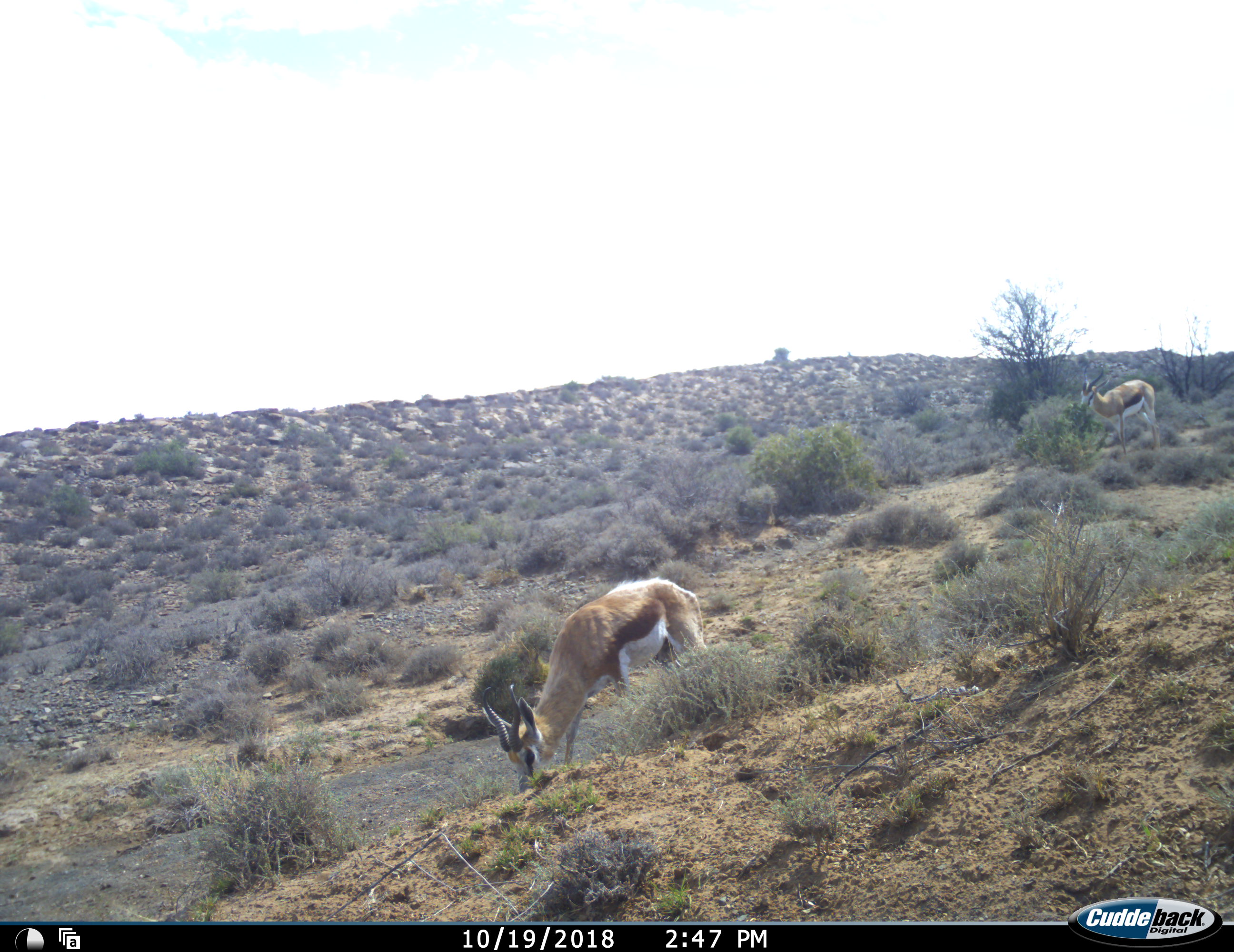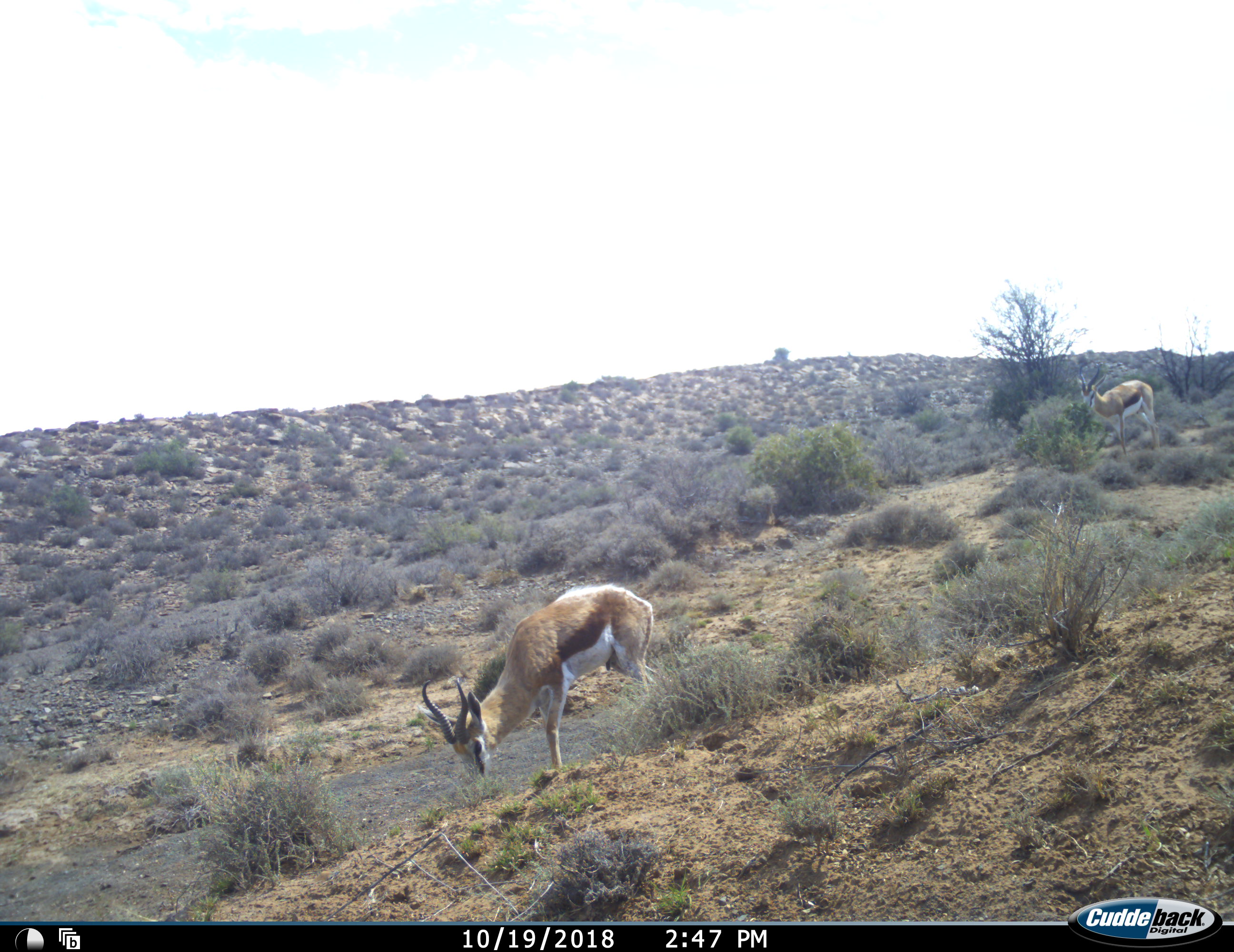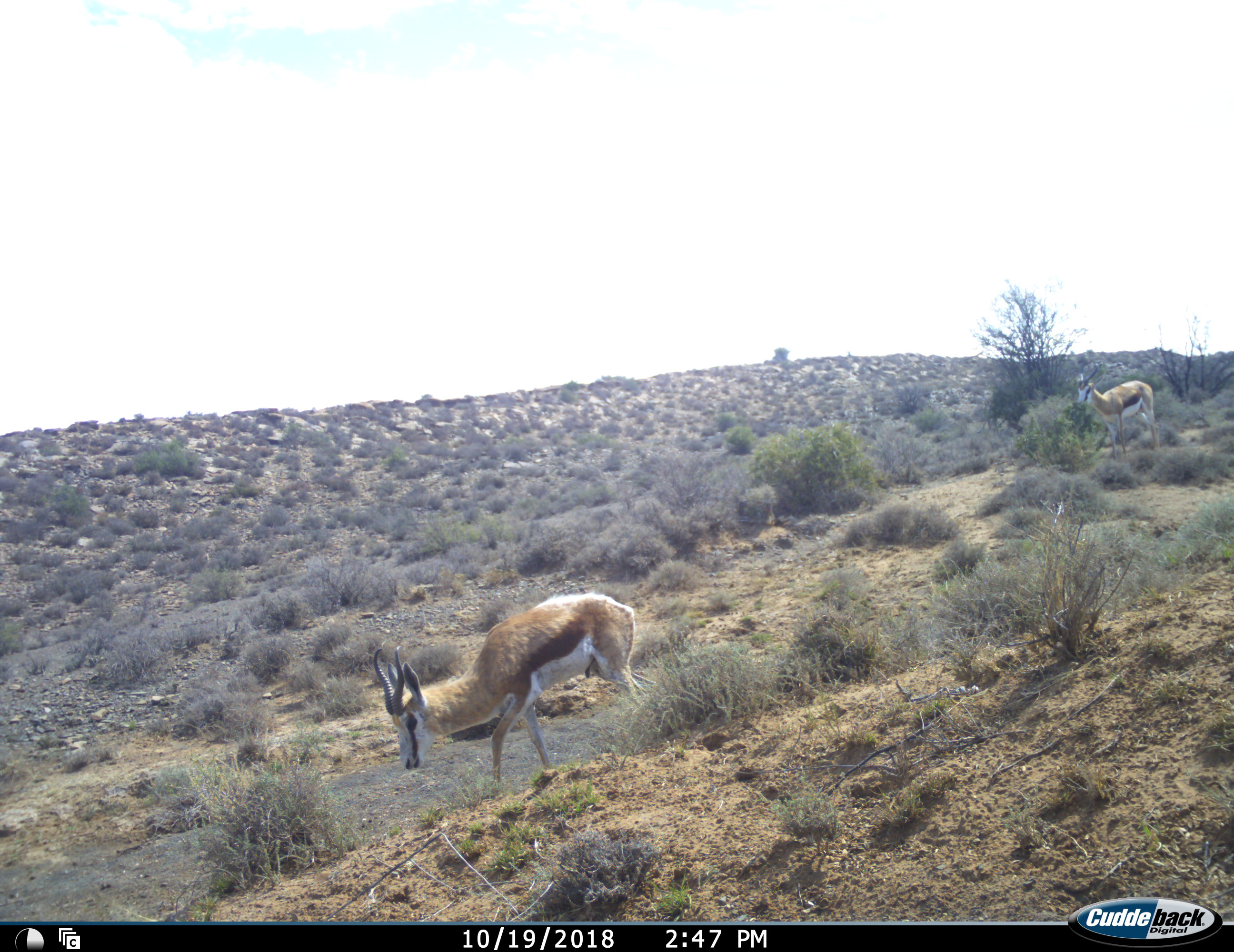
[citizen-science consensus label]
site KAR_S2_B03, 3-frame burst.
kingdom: Animalia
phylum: Chordata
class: Mammalia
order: Artiodactyla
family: Bovidae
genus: Antidorcas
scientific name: Antidorcas marsupialis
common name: springbok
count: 2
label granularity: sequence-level